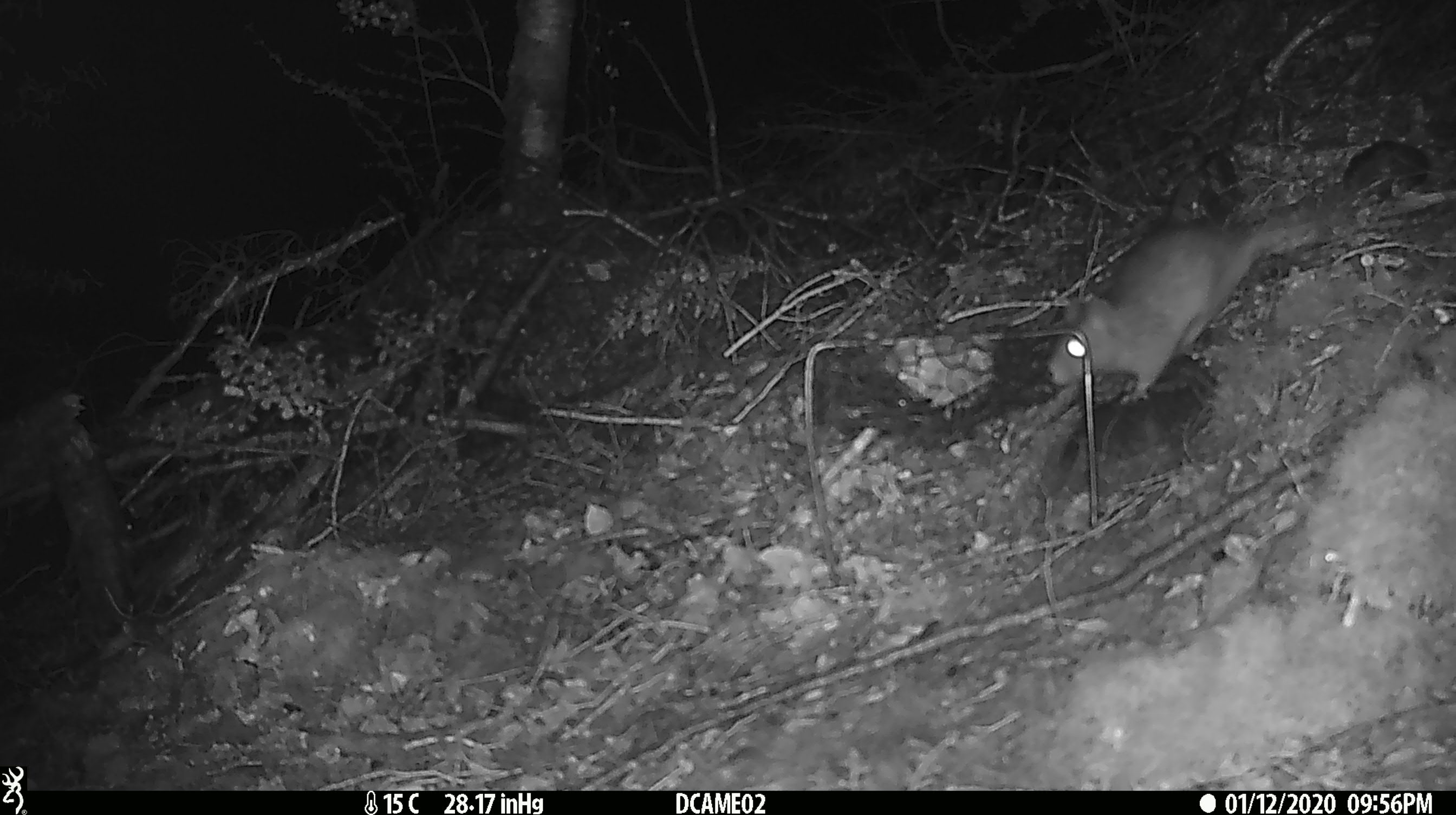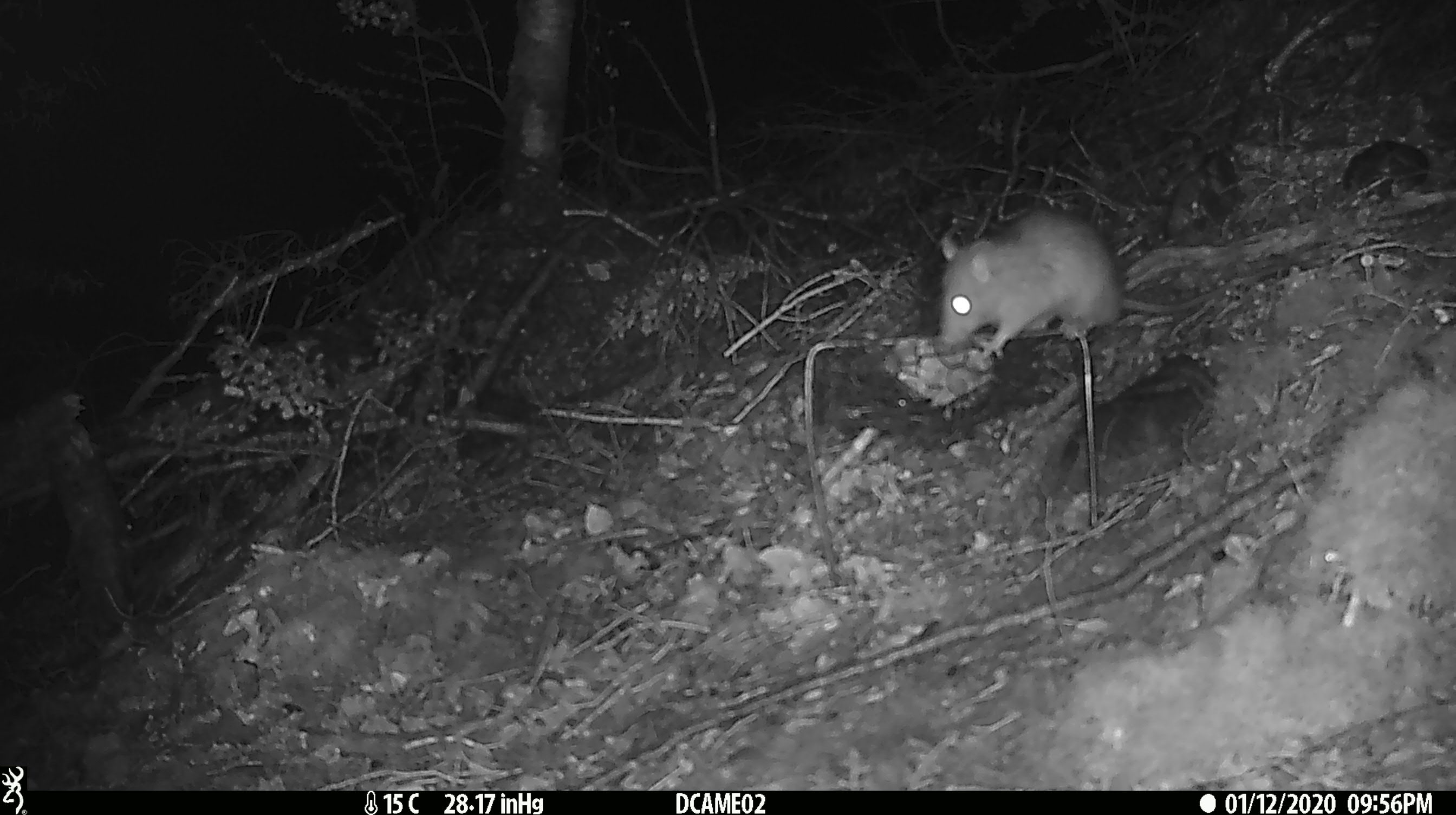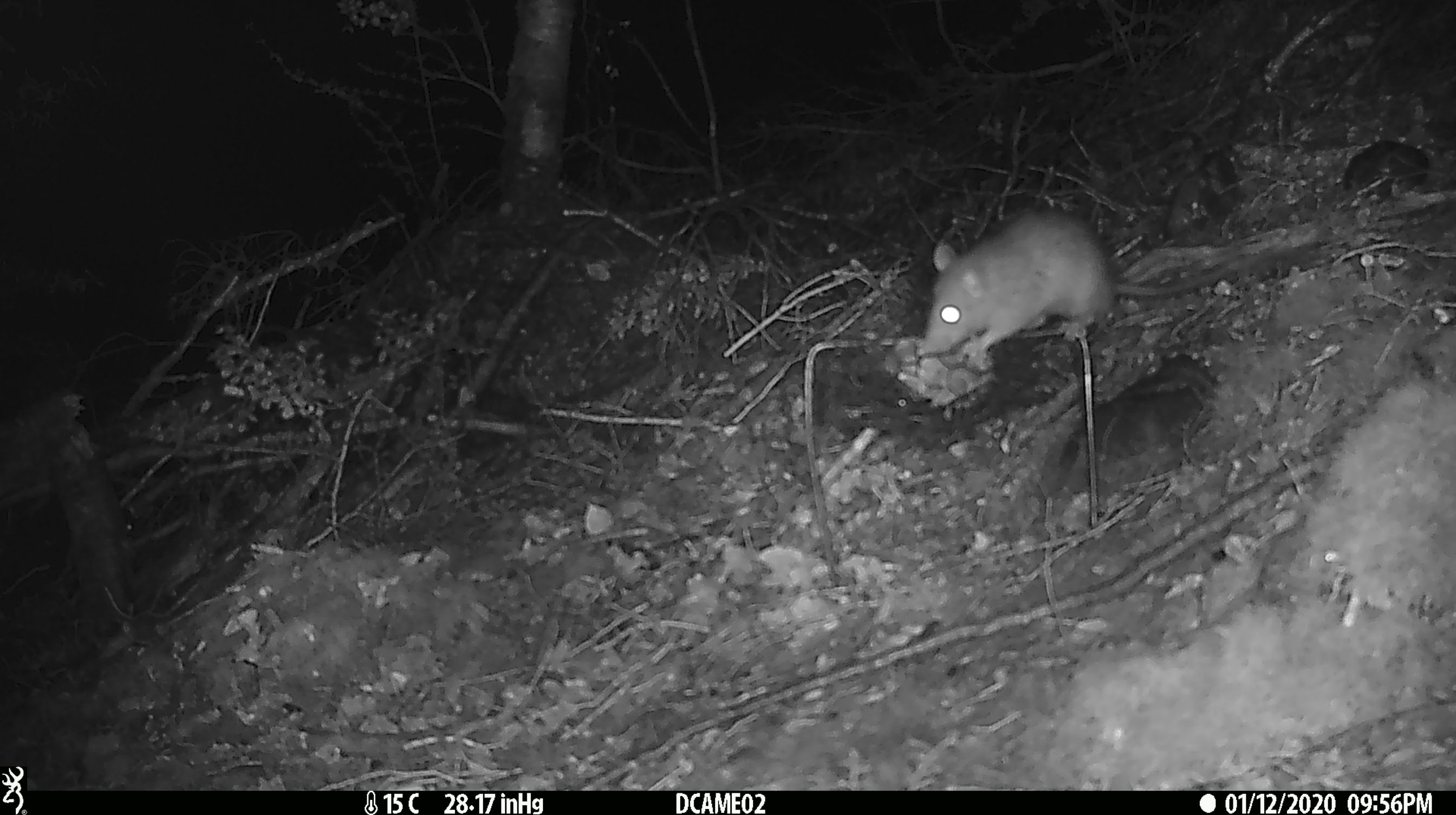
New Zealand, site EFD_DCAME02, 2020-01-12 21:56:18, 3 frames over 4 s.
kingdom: Animalia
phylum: Chordata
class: Mammalia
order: Rodentia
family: Muridae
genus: Rattus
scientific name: Rattus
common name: rat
Rat (Rattus).